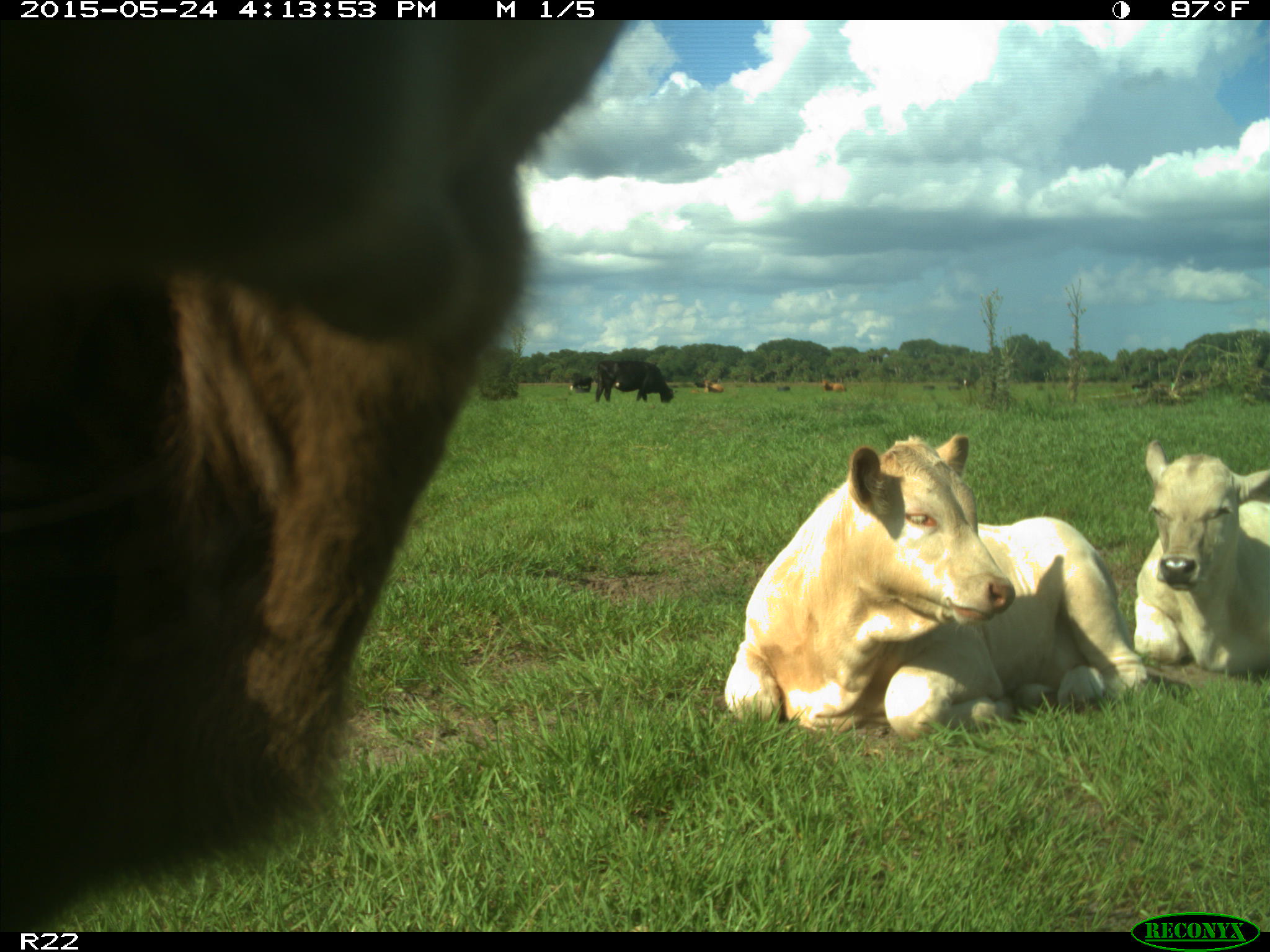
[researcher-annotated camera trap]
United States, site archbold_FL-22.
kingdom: Animalia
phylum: Chordata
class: Mammalia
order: Artiodactyla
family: Bovidae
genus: Bos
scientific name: Bos taurus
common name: domestic cow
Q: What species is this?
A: Bos taurus (domestic cow).